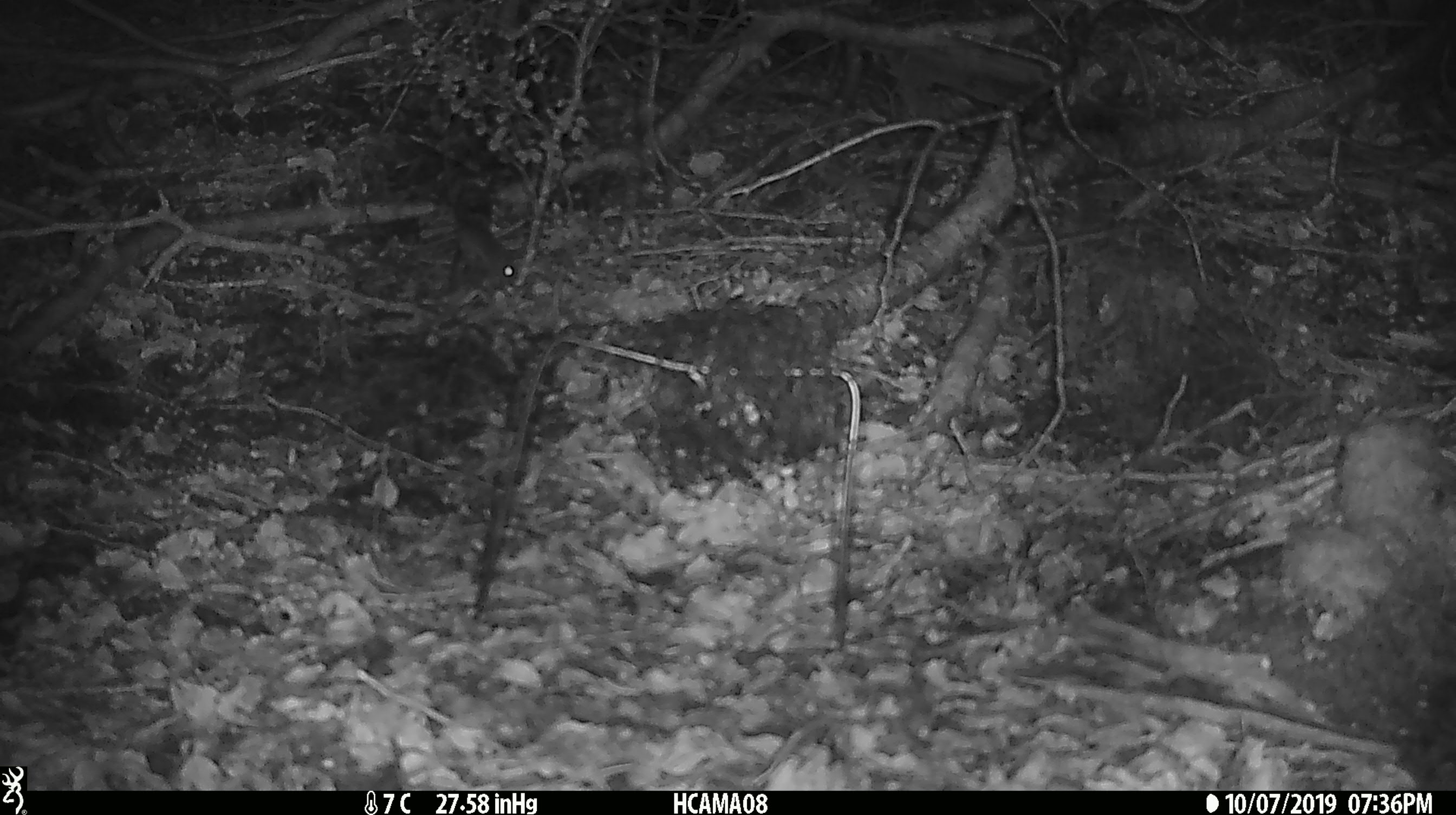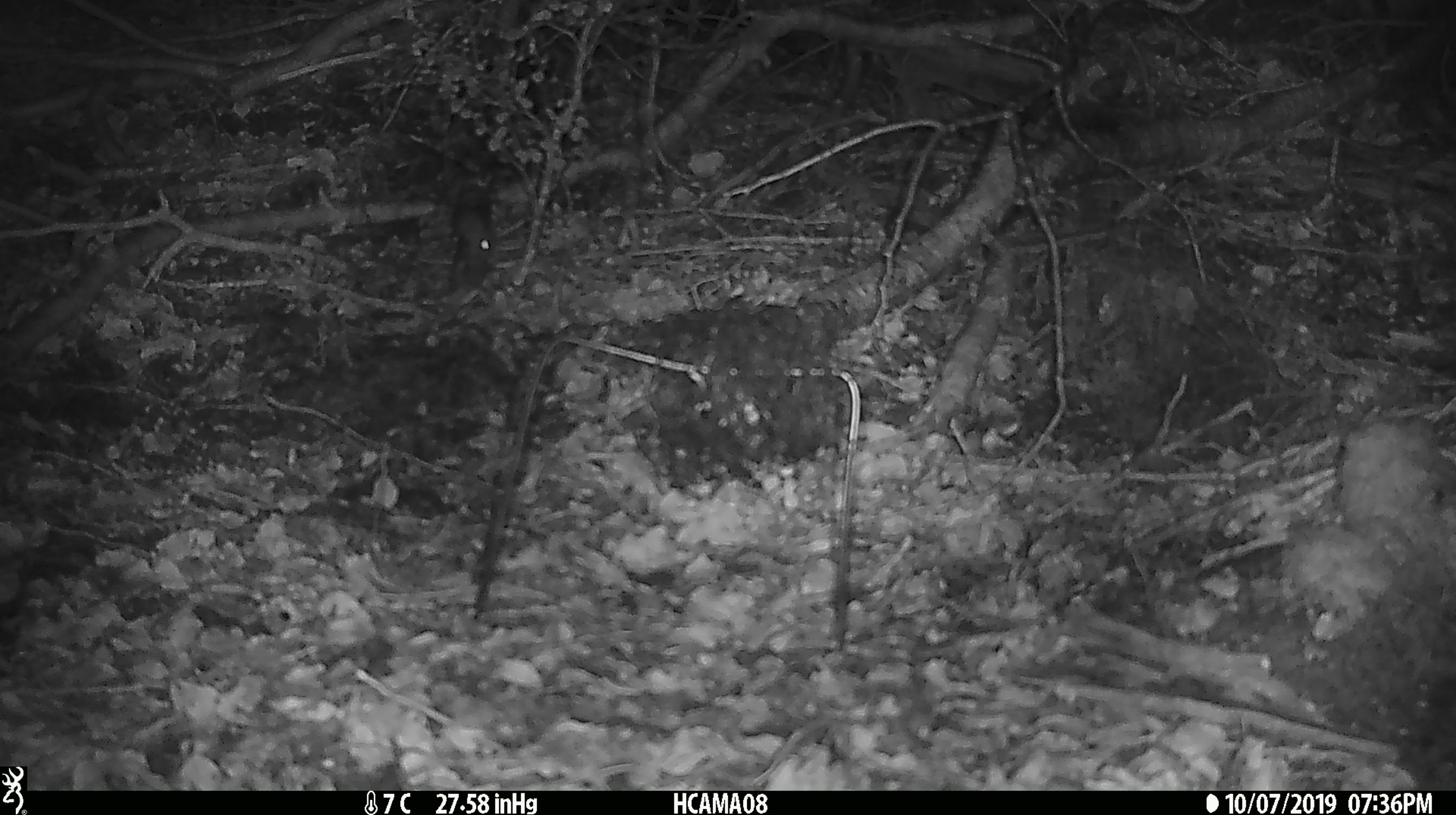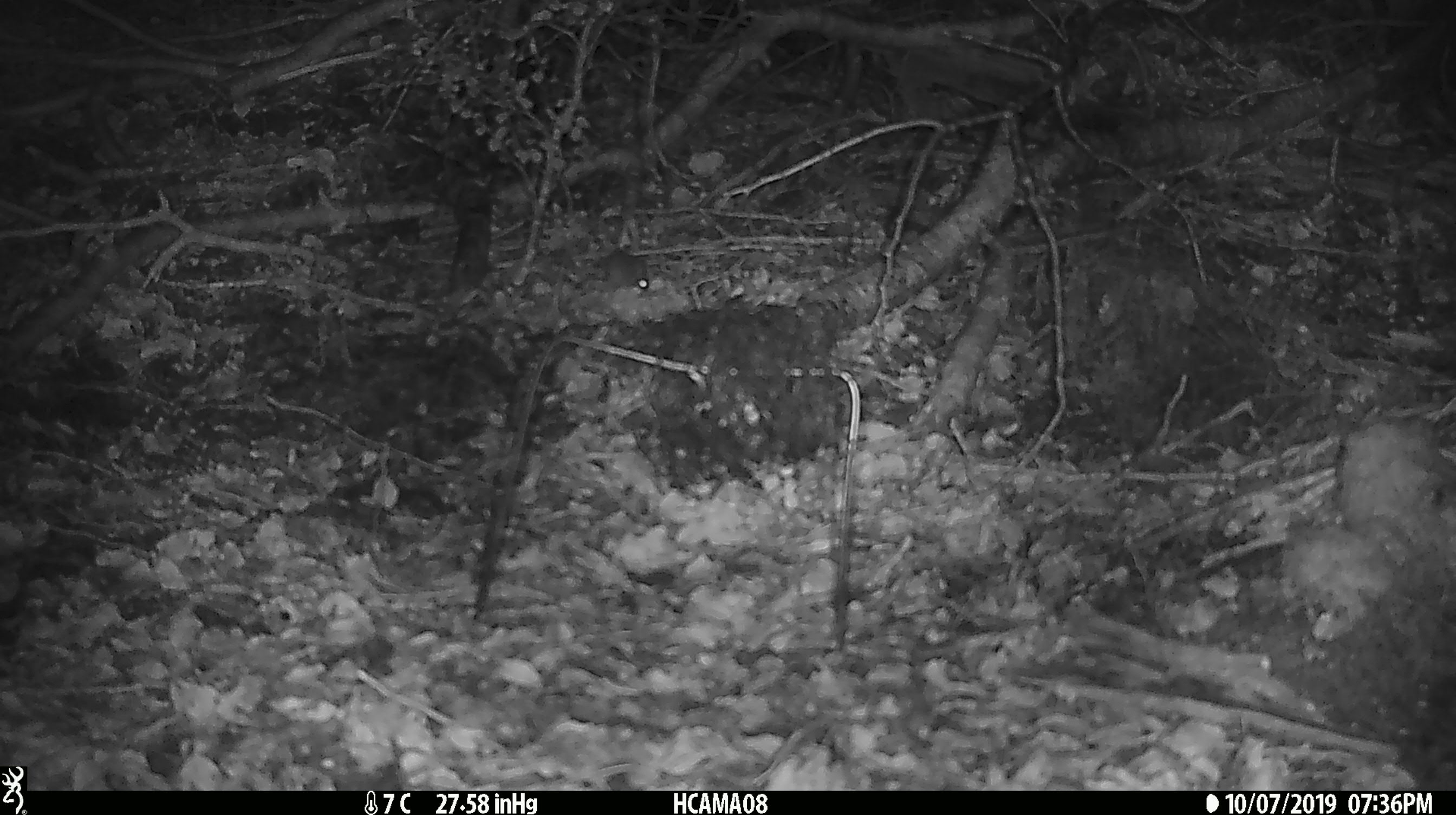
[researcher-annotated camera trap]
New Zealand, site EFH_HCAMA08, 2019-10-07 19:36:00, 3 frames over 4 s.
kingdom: Animalia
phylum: Chordata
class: Mammalia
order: Rodentia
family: Muridae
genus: Mus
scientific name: Mus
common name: mouse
Mouse (Mus).